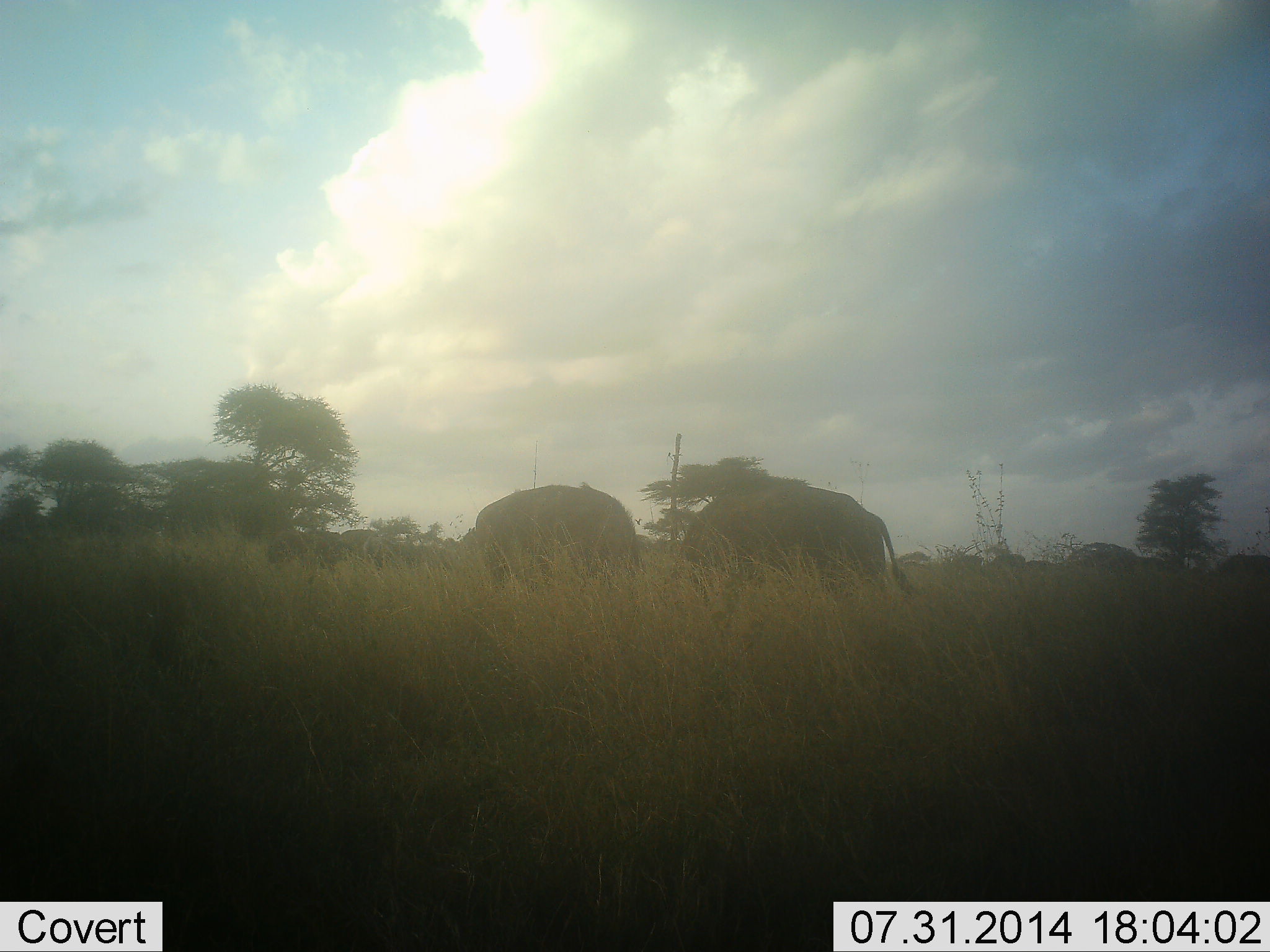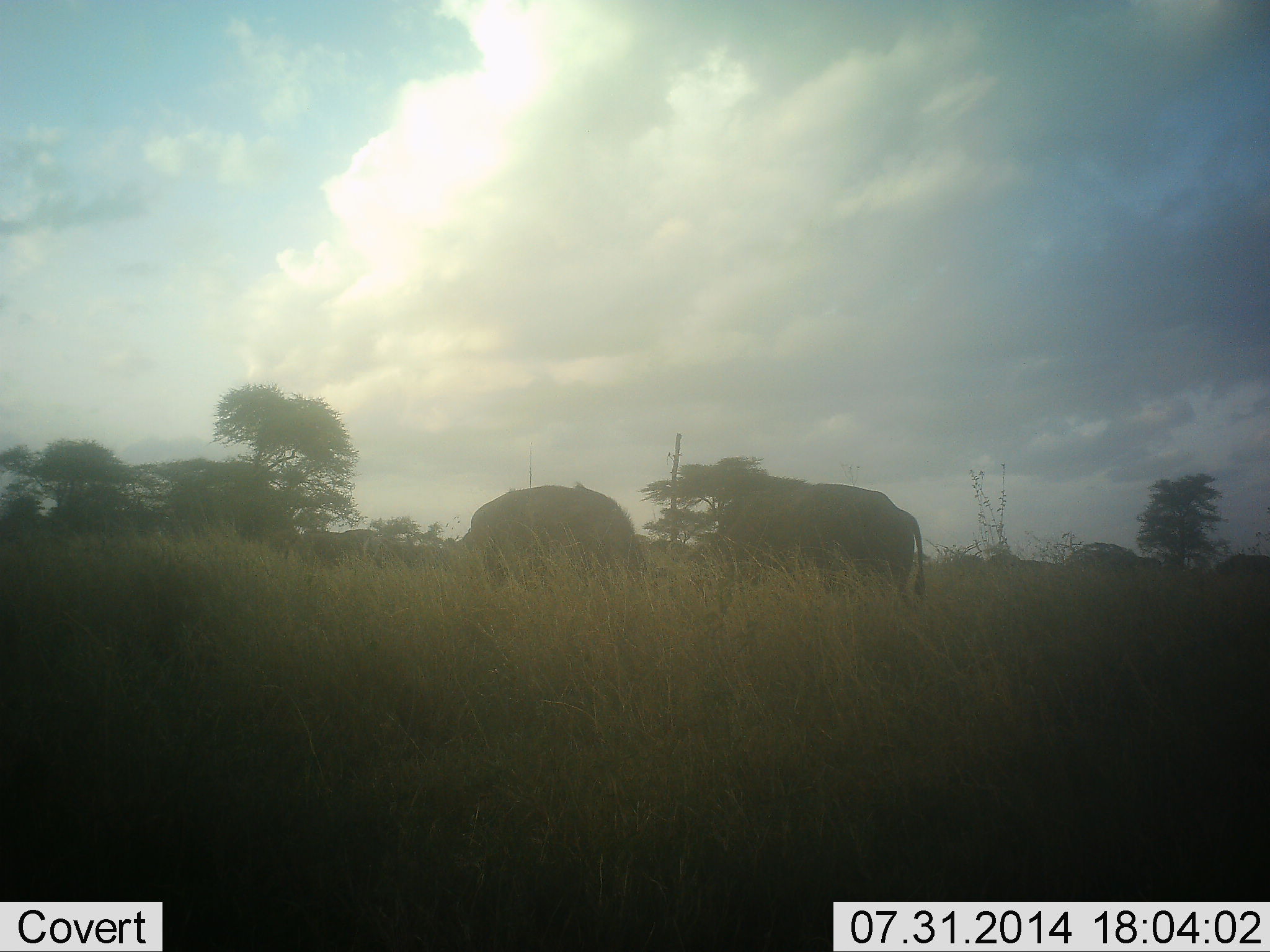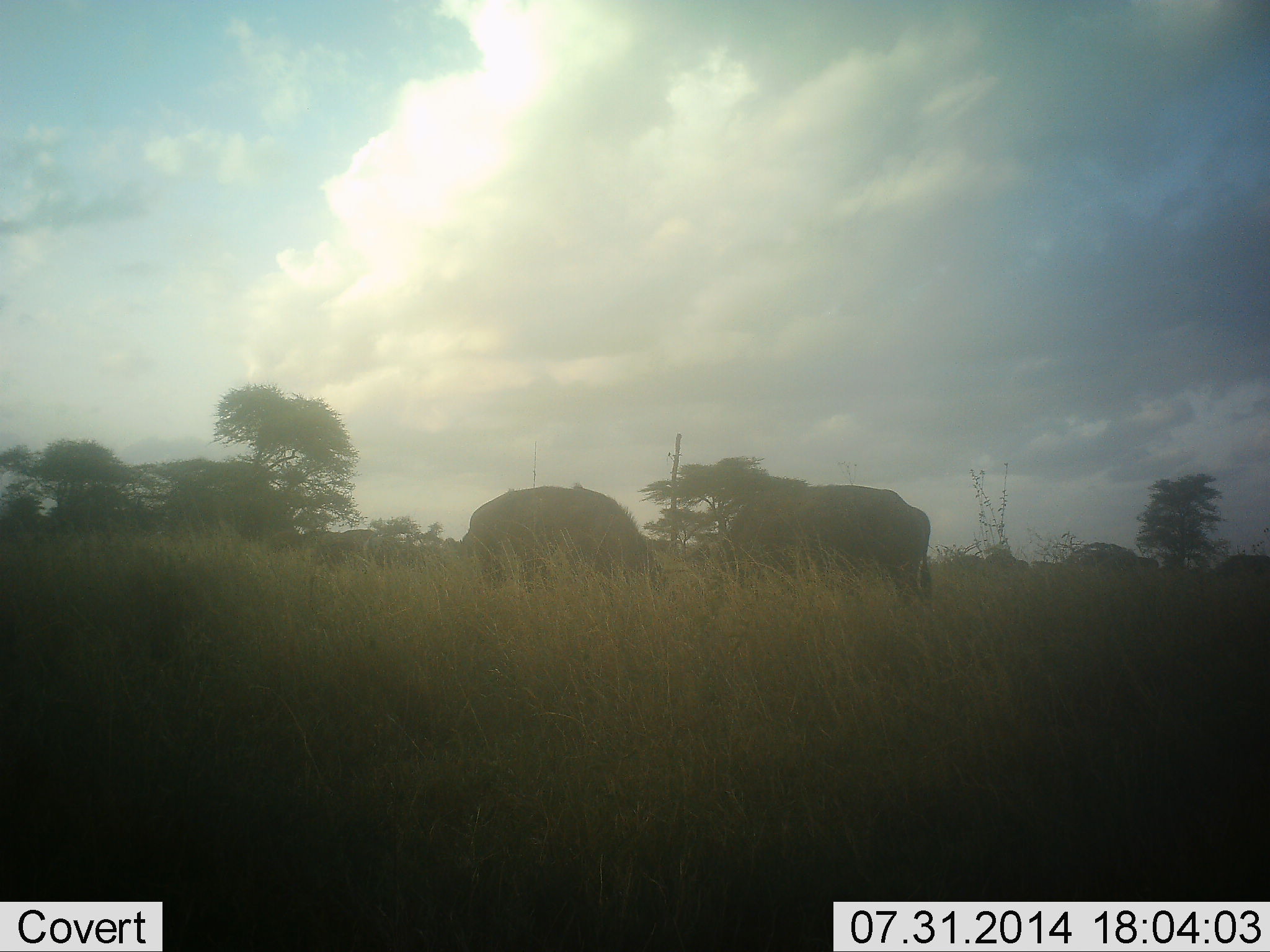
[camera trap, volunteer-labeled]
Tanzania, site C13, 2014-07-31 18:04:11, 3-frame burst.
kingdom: Animalia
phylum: Chordata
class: Mammalia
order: Artiodactyla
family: Bovidae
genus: Syncerus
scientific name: Syncerus caffer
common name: cape buffalo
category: buffalo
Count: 3.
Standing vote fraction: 17%.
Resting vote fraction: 0%.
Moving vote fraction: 25%.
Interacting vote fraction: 0%.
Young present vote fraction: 8%.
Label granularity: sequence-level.